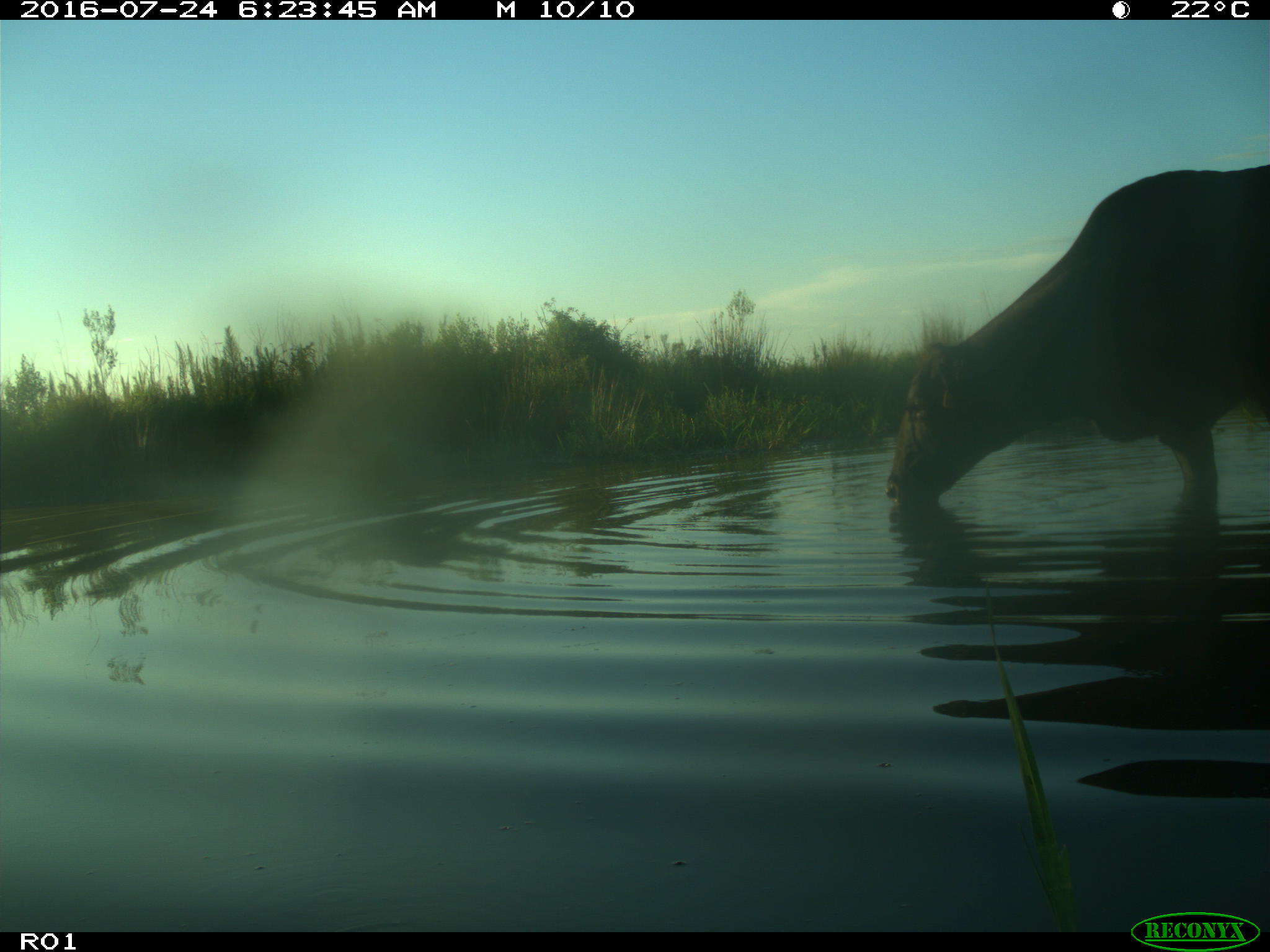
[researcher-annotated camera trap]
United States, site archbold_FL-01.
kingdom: Animalia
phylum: Chordata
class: Mammalia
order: Artiodactyla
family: Bovidae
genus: Bos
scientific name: Bos taurus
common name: domestic cow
Bos taurus (domestic cow).